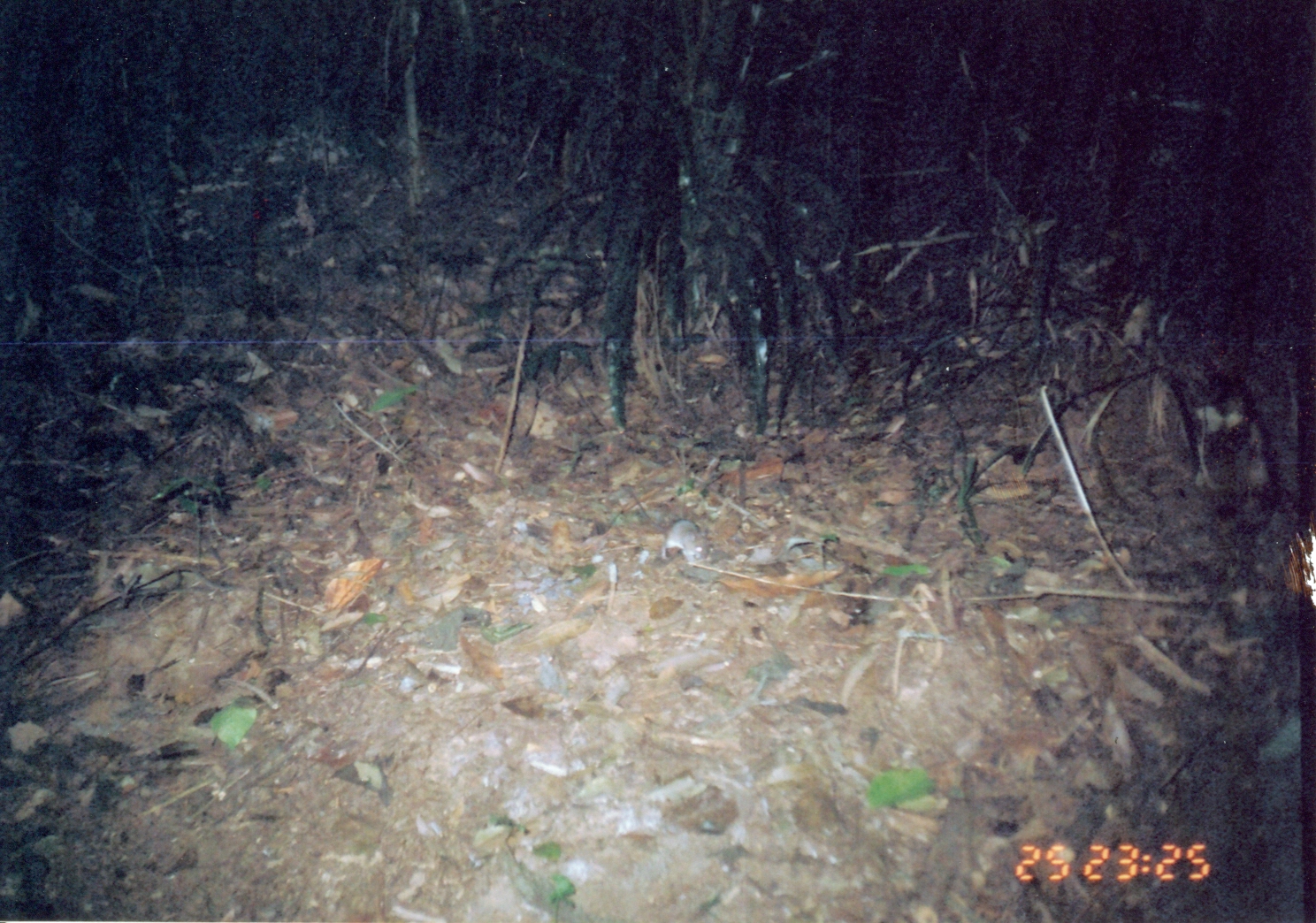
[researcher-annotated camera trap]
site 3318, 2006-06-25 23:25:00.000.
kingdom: Animalia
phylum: Chordata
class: Mammalia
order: Rodentia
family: Muridae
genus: Rattus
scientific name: Rattus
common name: rodent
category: unknown rat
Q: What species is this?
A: Unknown rat (rodent) (Rattus).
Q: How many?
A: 1.